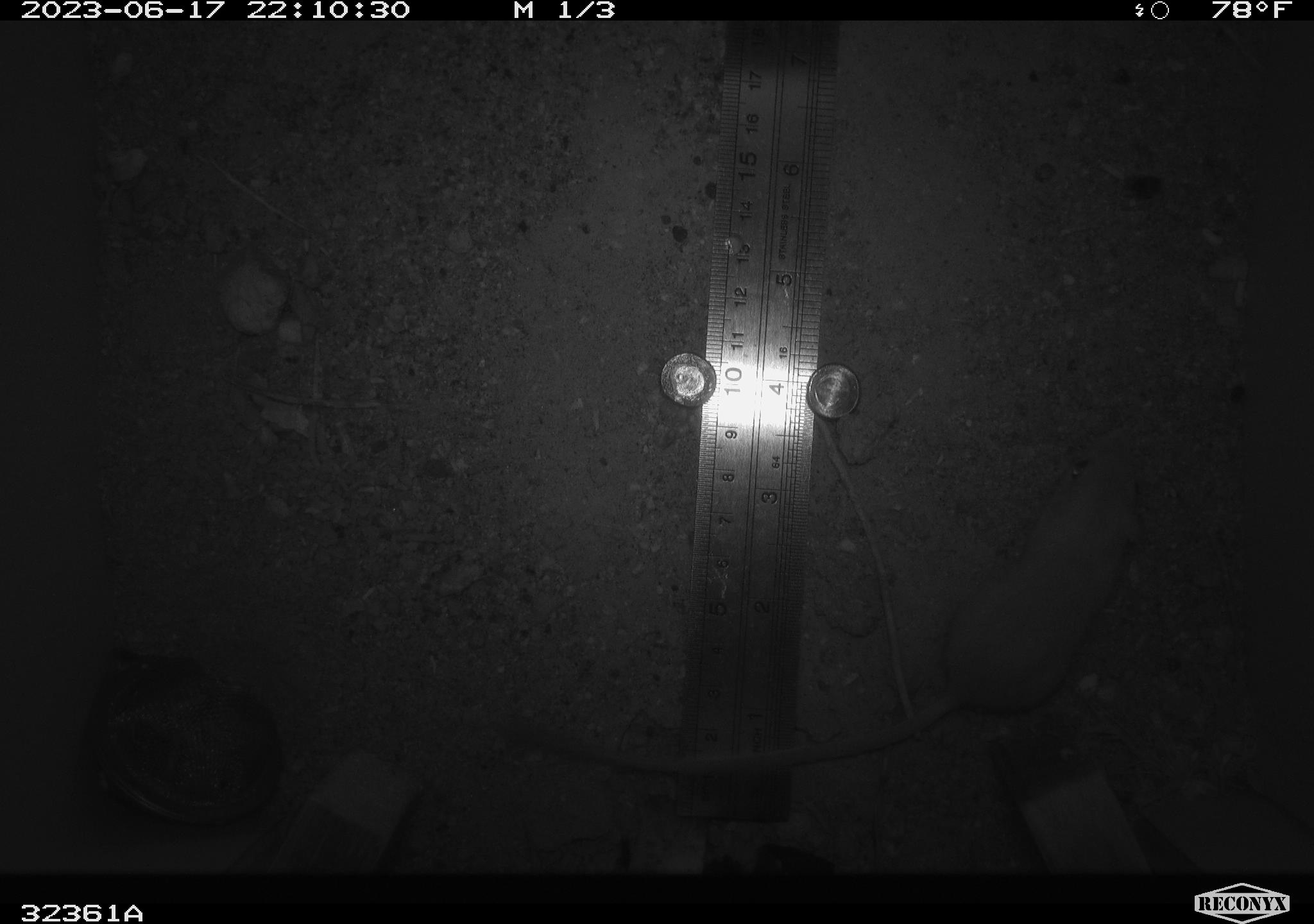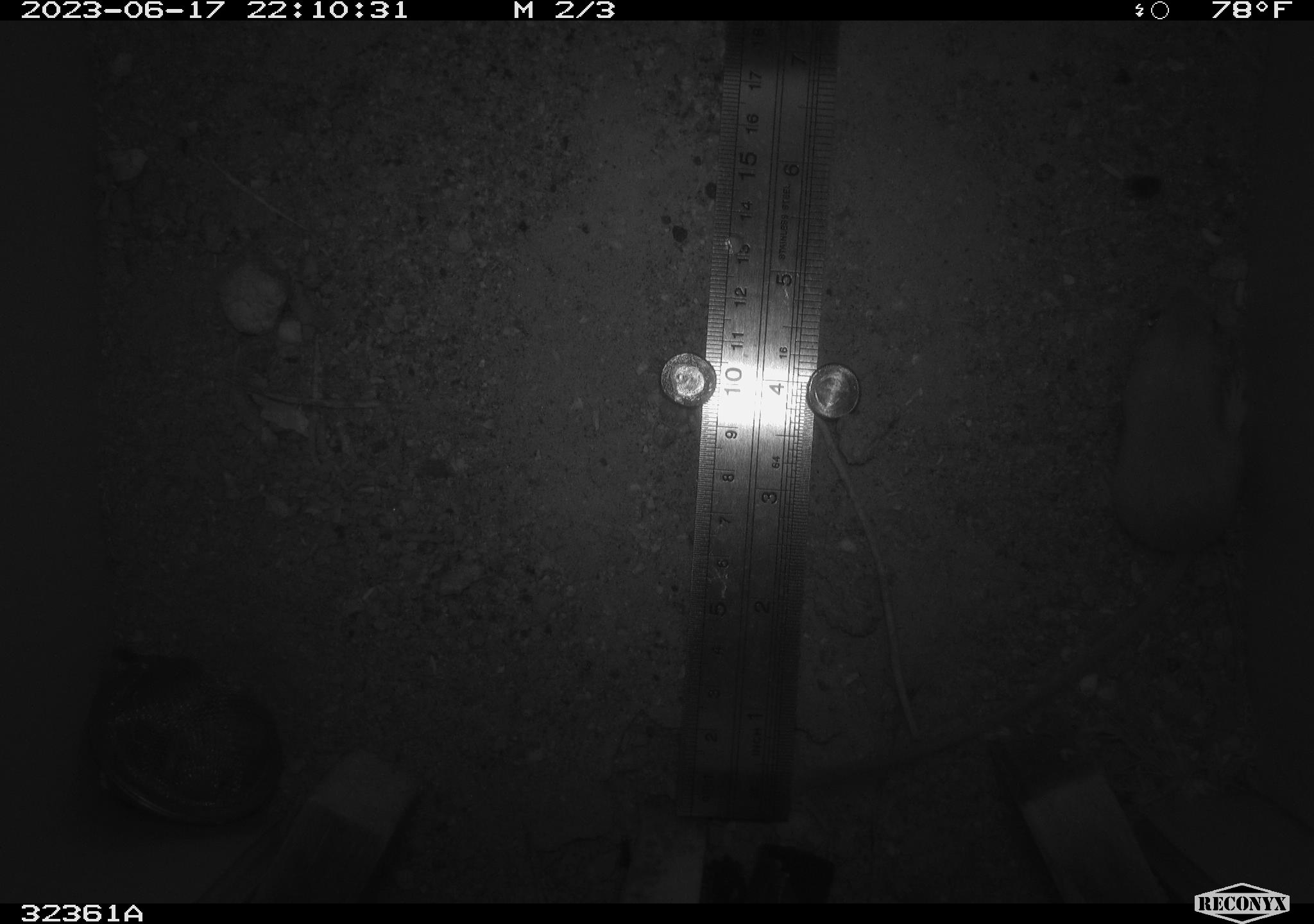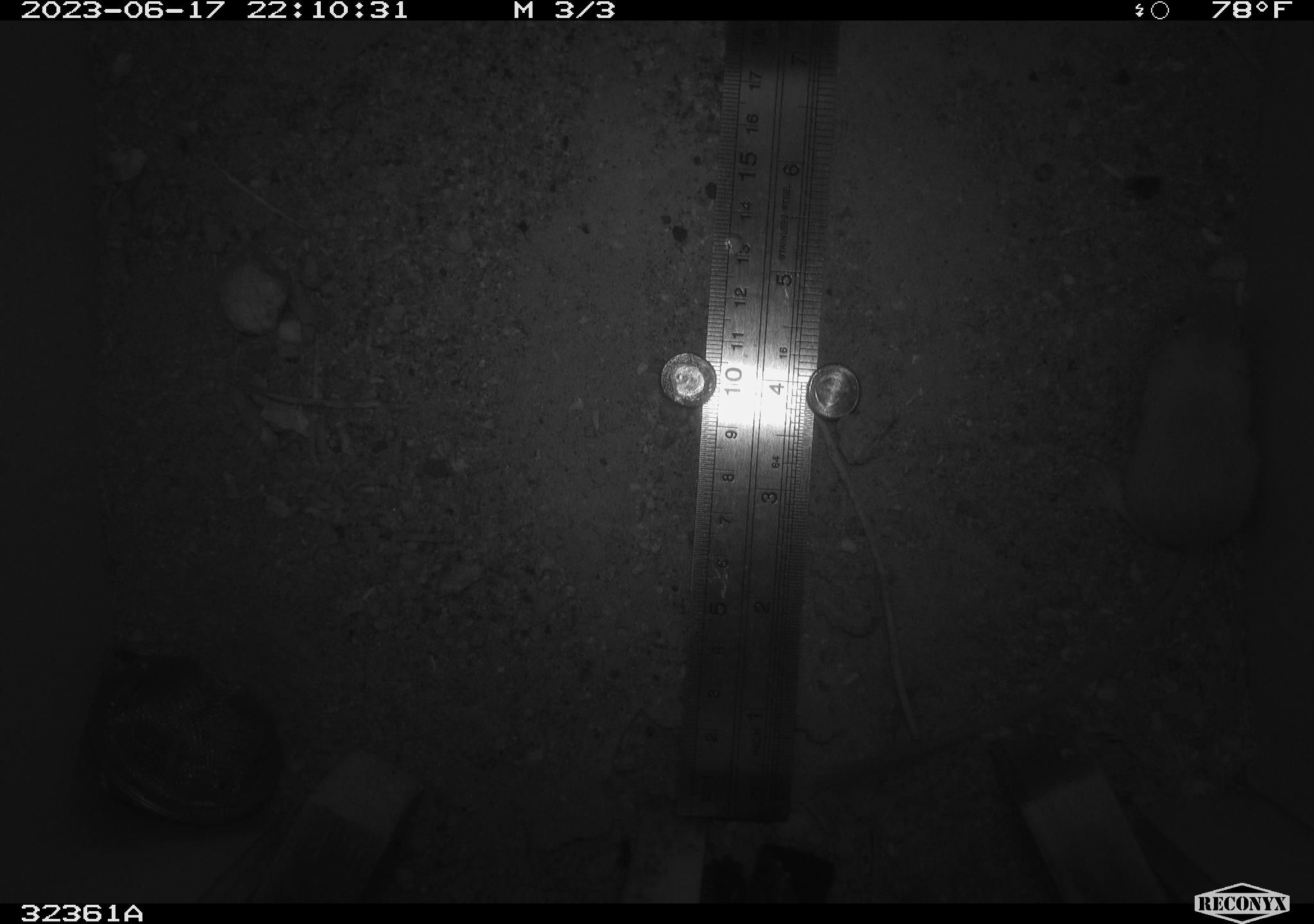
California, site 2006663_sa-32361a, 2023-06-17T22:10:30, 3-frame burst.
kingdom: Animalia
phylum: Chordata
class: Mammalia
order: Rodentia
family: Heteromyidae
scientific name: Heteromyidae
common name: kangaroo rats and pocket mice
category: heteromyidae family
Heteromyidae family (kangaroo rats and pocket mice) (Heteromyidae).